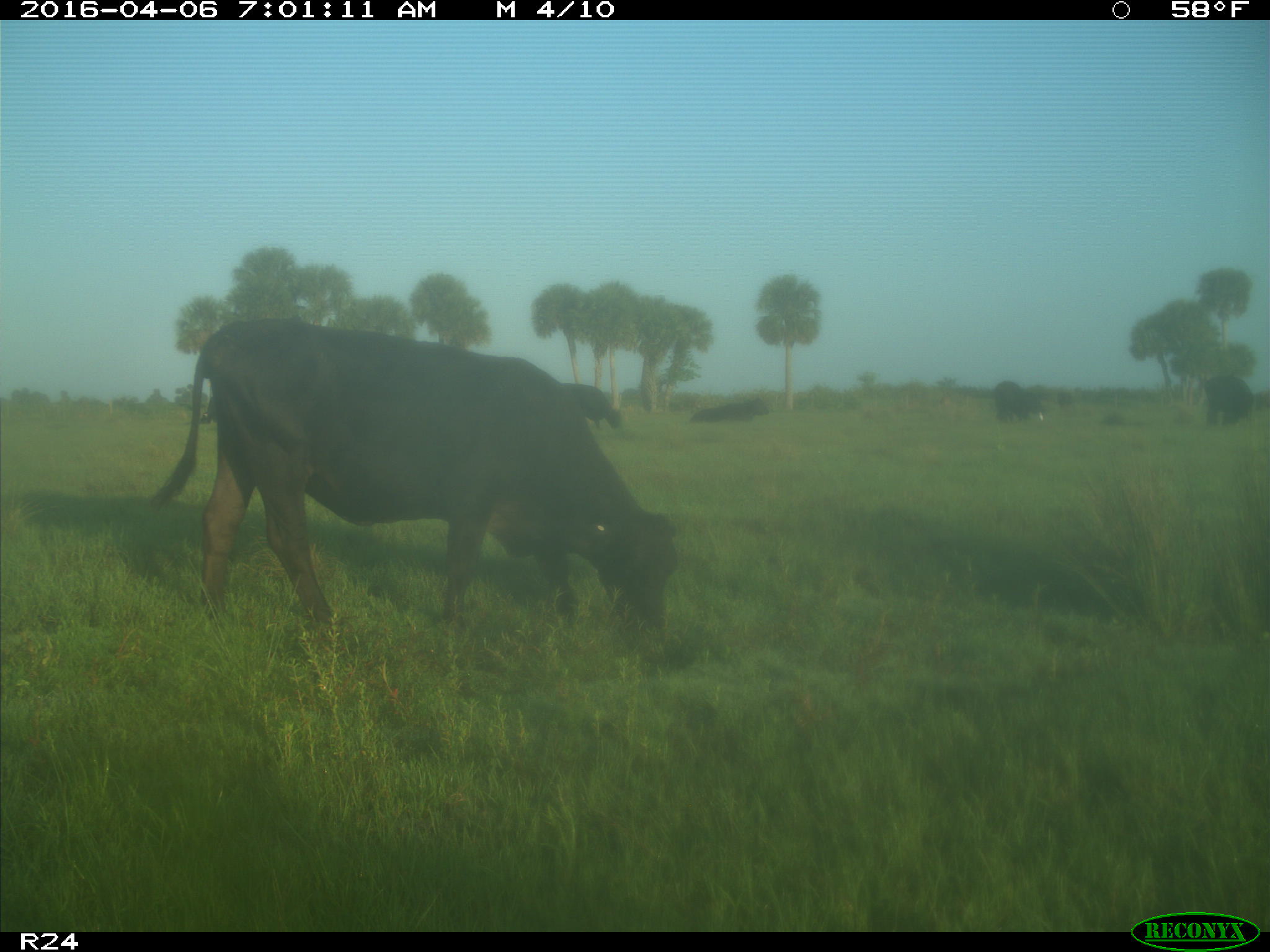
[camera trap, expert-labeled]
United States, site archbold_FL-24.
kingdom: Animalia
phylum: Chordata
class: Mammalia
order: Artiodactyla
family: Bovidae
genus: Bos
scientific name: Bos taurus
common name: domestic cow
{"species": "Bos taurus (domestic cow)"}